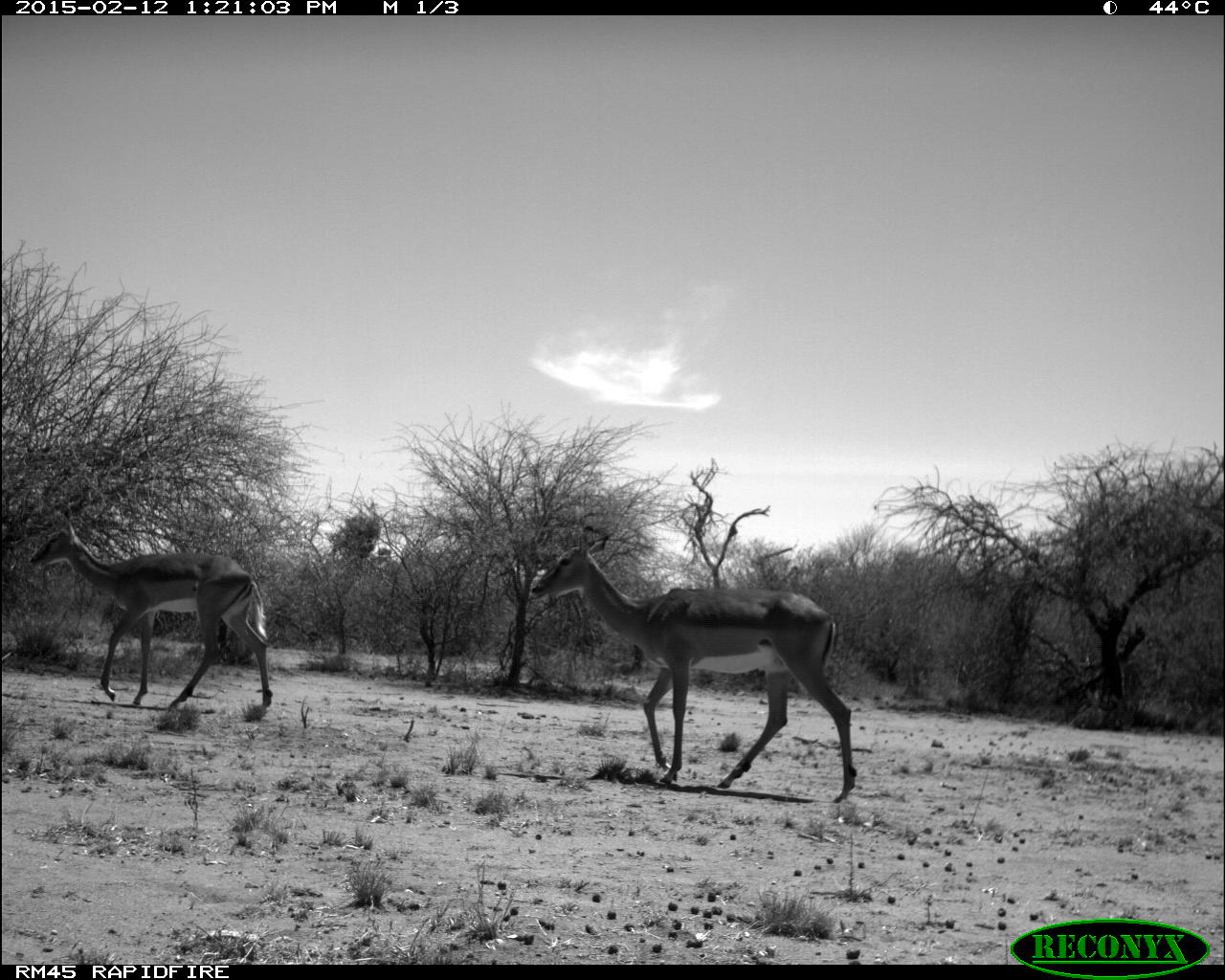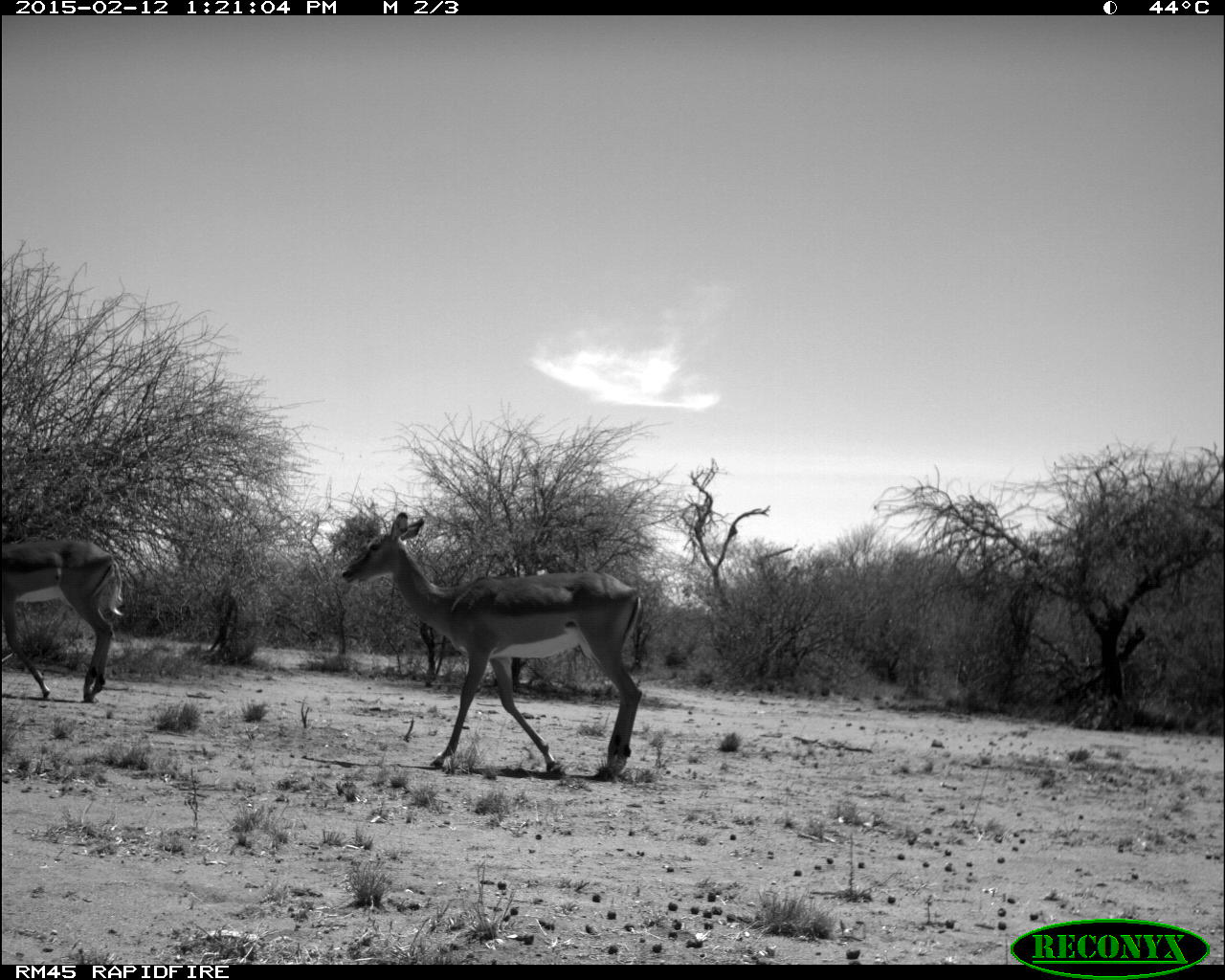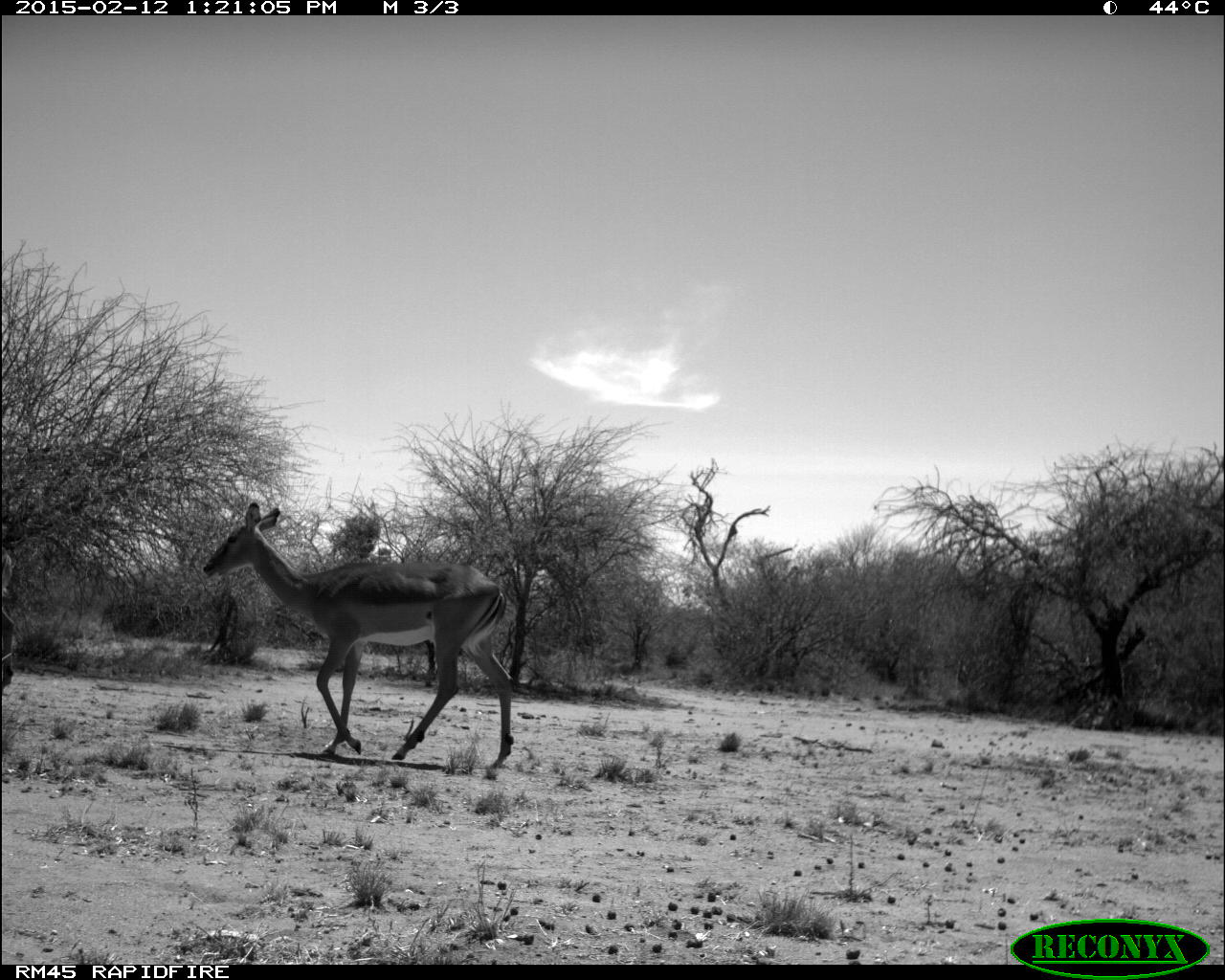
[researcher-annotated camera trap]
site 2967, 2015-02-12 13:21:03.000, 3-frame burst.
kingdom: Animalia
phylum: Chordata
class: Mammalia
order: Artiodactyla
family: Bovidae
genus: Aepyceros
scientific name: Aepyceros melampus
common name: impala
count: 2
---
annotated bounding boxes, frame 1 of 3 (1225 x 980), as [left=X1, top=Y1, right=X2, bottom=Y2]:
aepyceros melampus: [left=529, top=524, right=857, bottom=802]; [left=31, top=515, right=272, bottom=707]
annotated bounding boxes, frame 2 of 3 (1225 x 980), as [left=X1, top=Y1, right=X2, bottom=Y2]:
aepyceros melampus: [left=342, top=508, right=648, bottom=771]; [left=3, top=531, right=123, bottom=698]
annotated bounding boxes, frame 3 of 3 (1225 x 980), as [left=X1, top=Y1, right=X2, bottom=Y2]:
aepyceros melampus: [left=202, top=502, right=515, bottom=768]